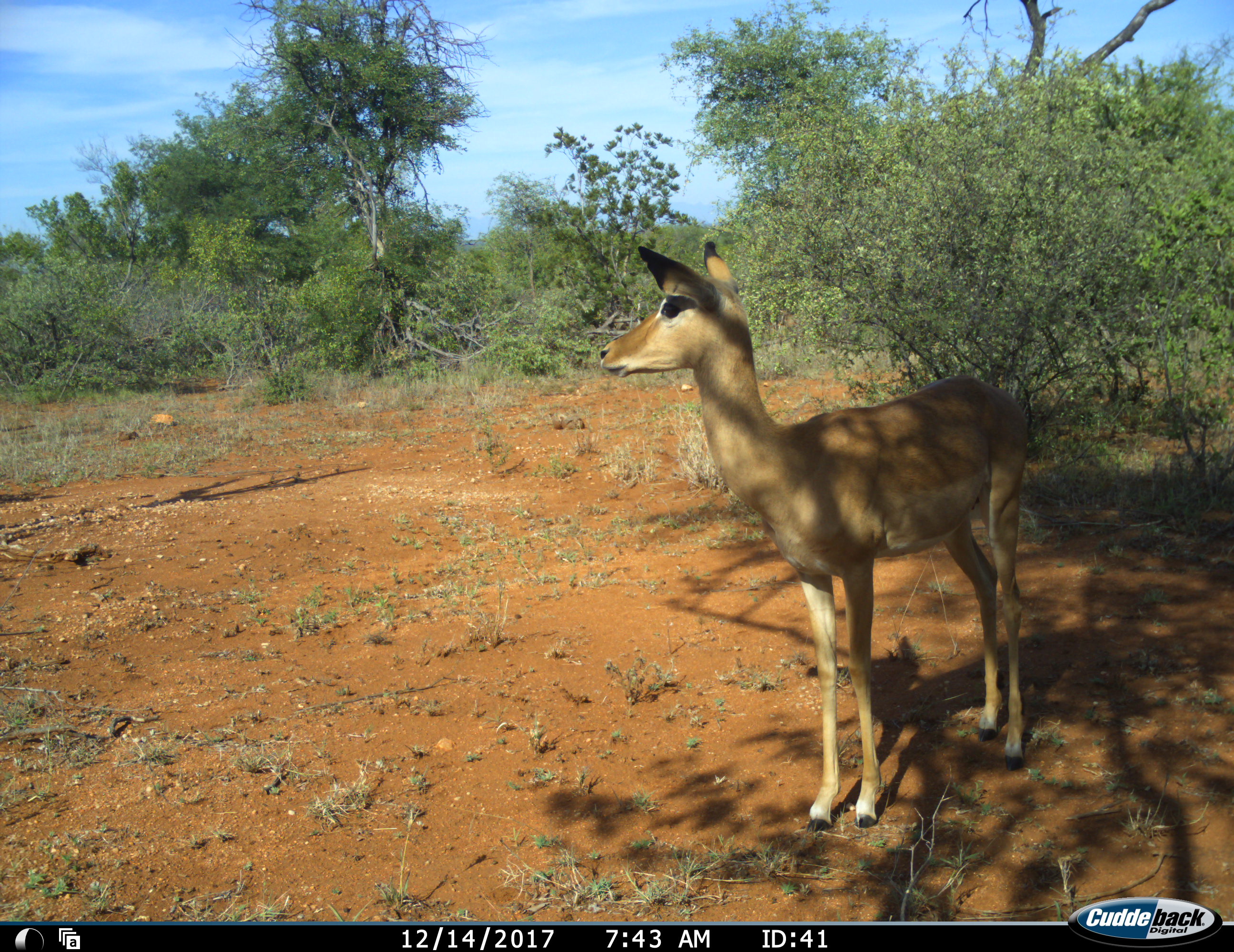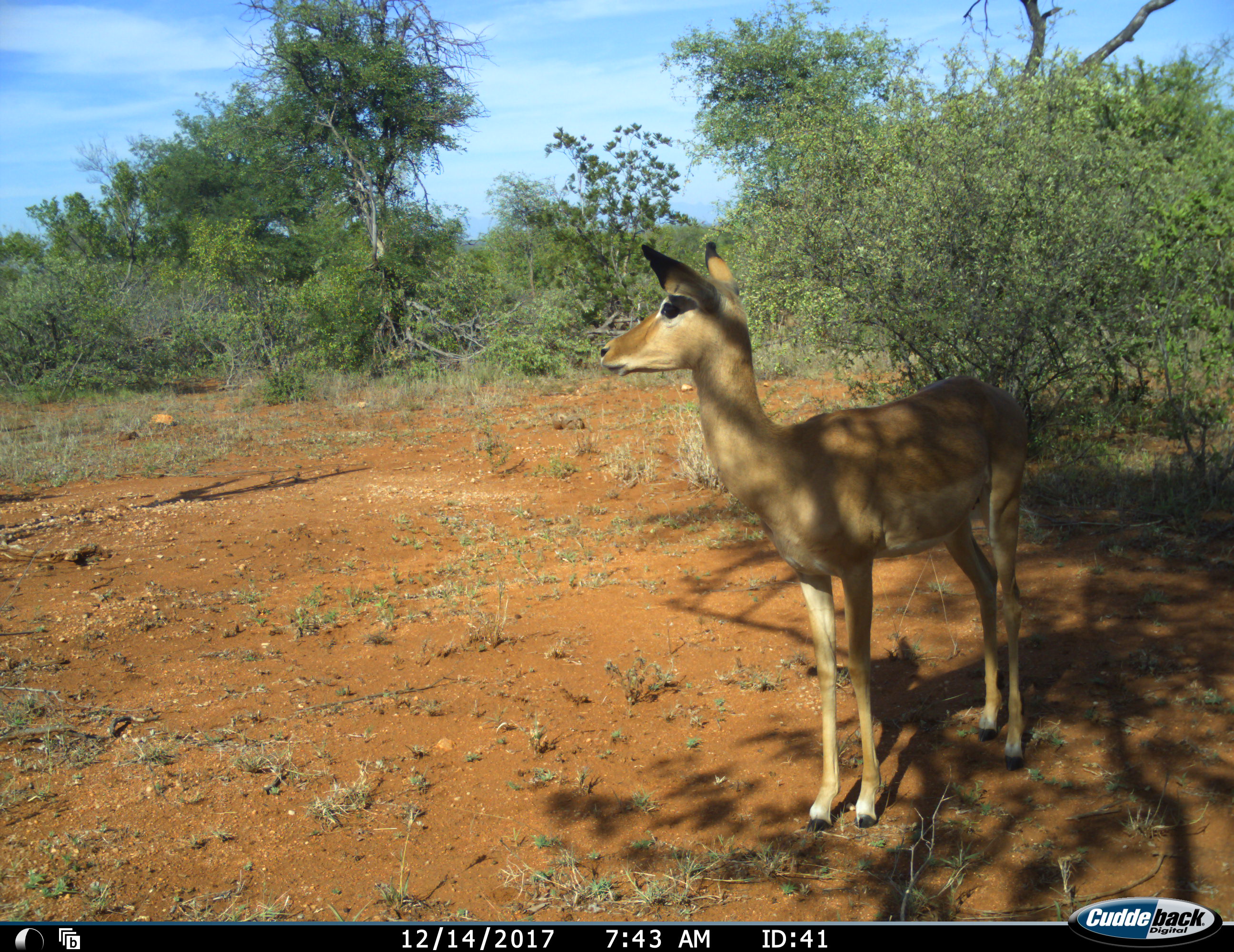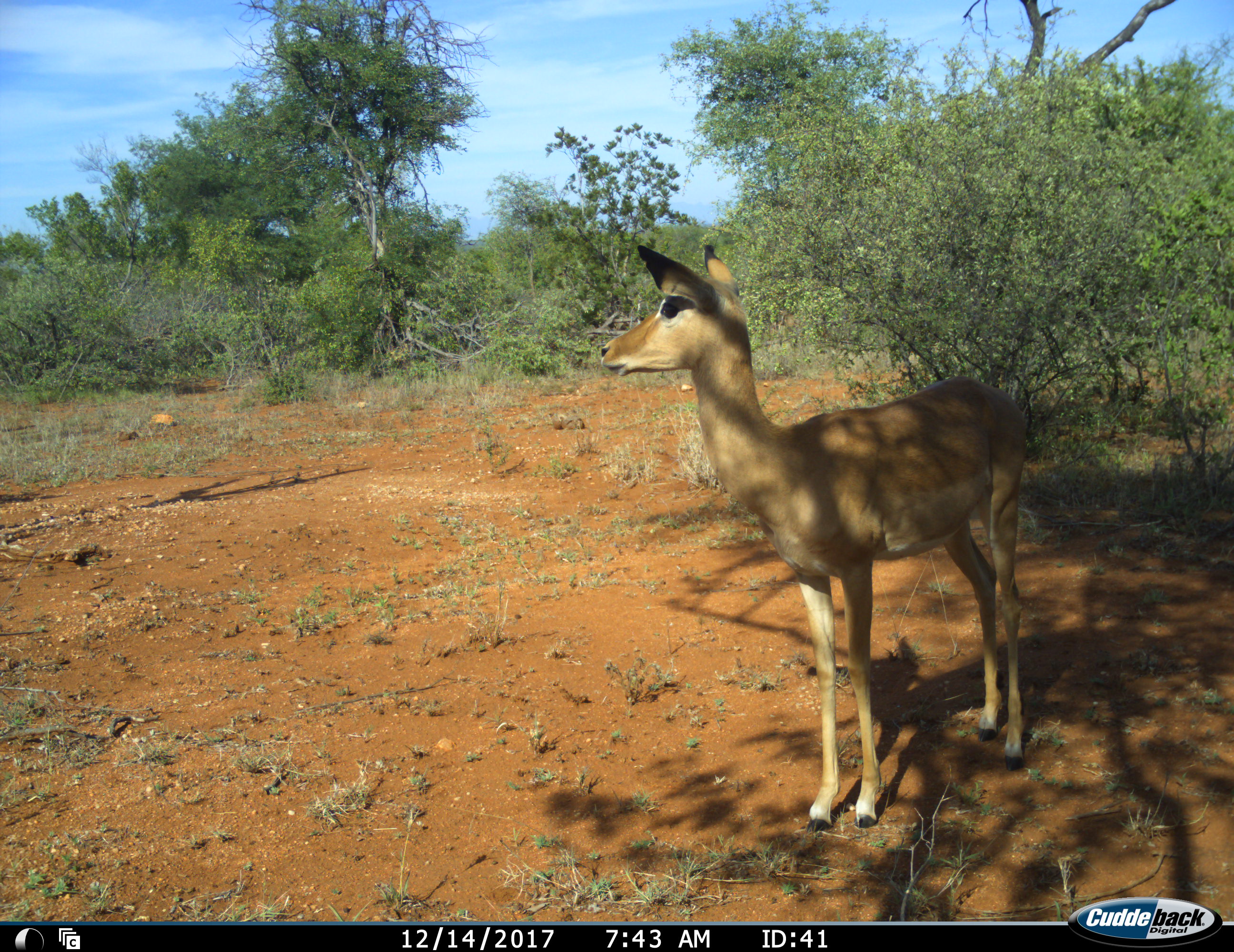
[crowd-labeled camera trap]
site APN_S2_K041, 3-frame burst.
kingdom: Animalia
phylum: Chordata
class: Mammalia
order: Artiodactyla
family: Bovidae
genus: Aepyceros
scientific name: Aepyceros melampus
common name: impala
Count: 1.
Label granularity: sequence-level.